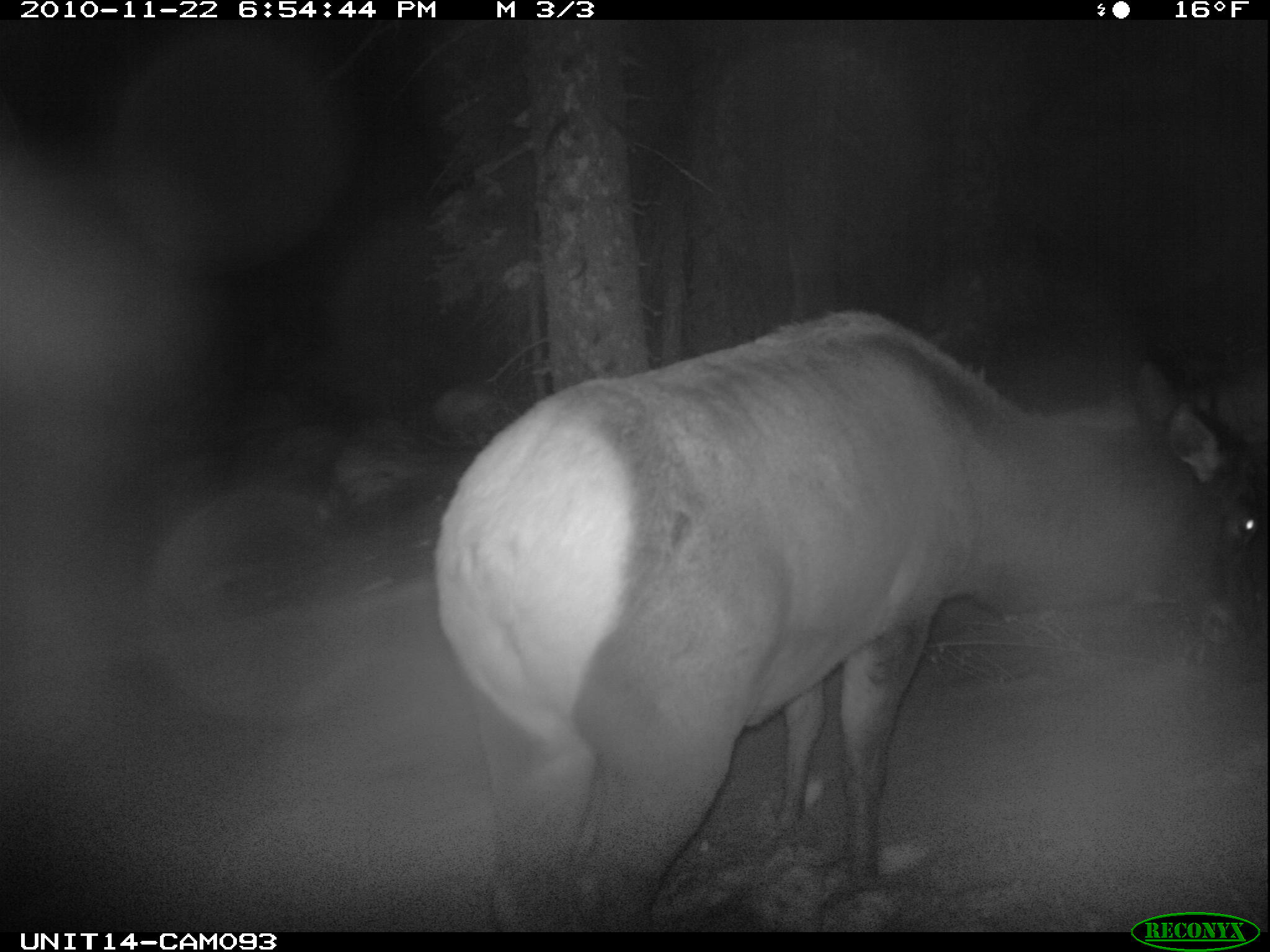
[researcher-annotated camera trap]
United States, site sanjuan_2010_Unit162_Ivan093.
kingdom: Animalia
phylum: Chordata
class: Mammalia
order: Artiodactyla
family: Cervidae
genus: Cervus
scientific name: Cervus elaphus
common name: red deer